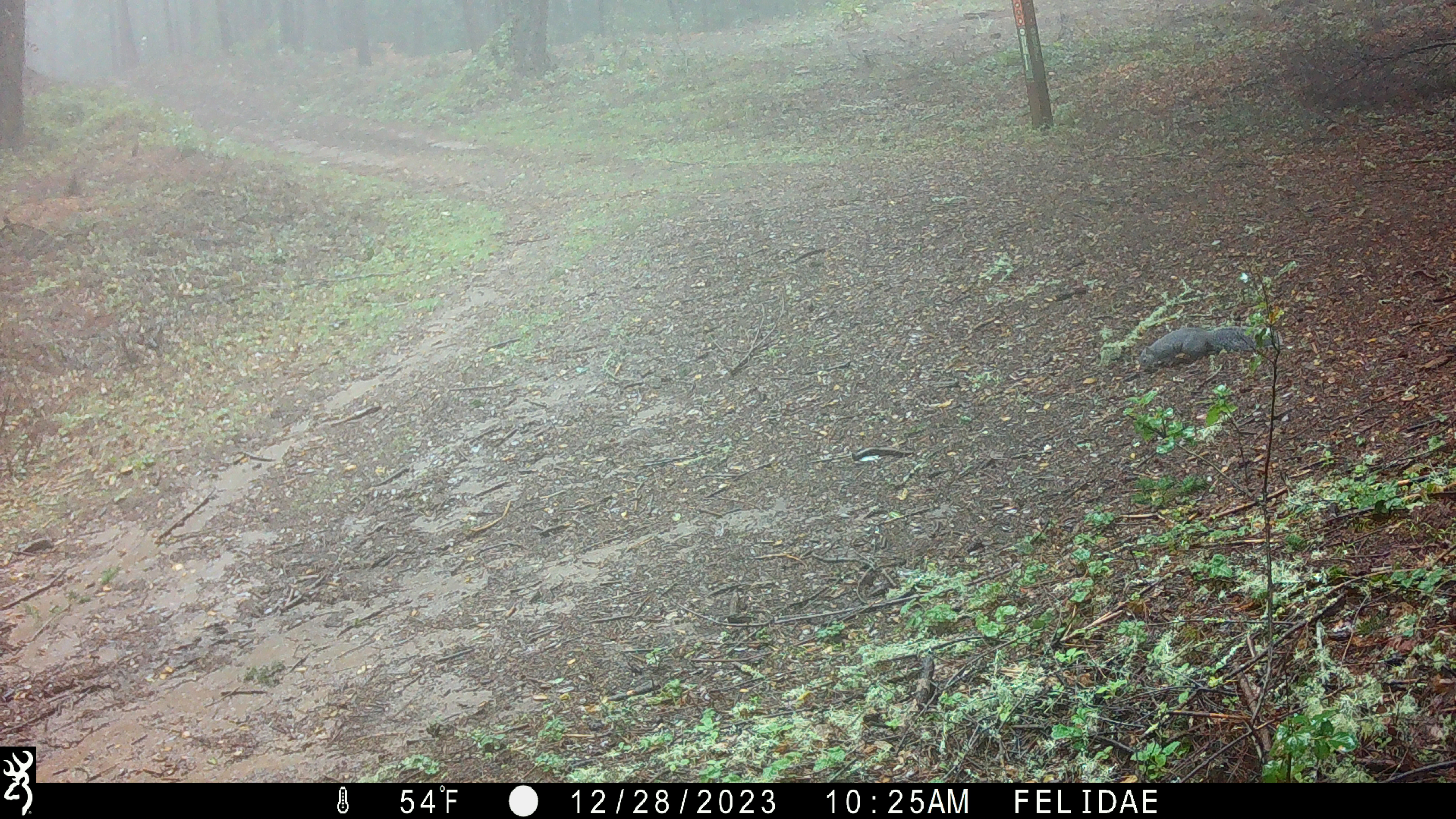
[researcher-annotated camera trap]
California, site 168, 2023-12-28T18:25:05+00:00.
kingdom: Animalia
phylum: Chordata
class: Mammalia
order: Rodentia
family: Sciuridae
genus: Sciurus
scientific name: Sciurus griseus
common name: western gray squirrel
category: western grey squirrel